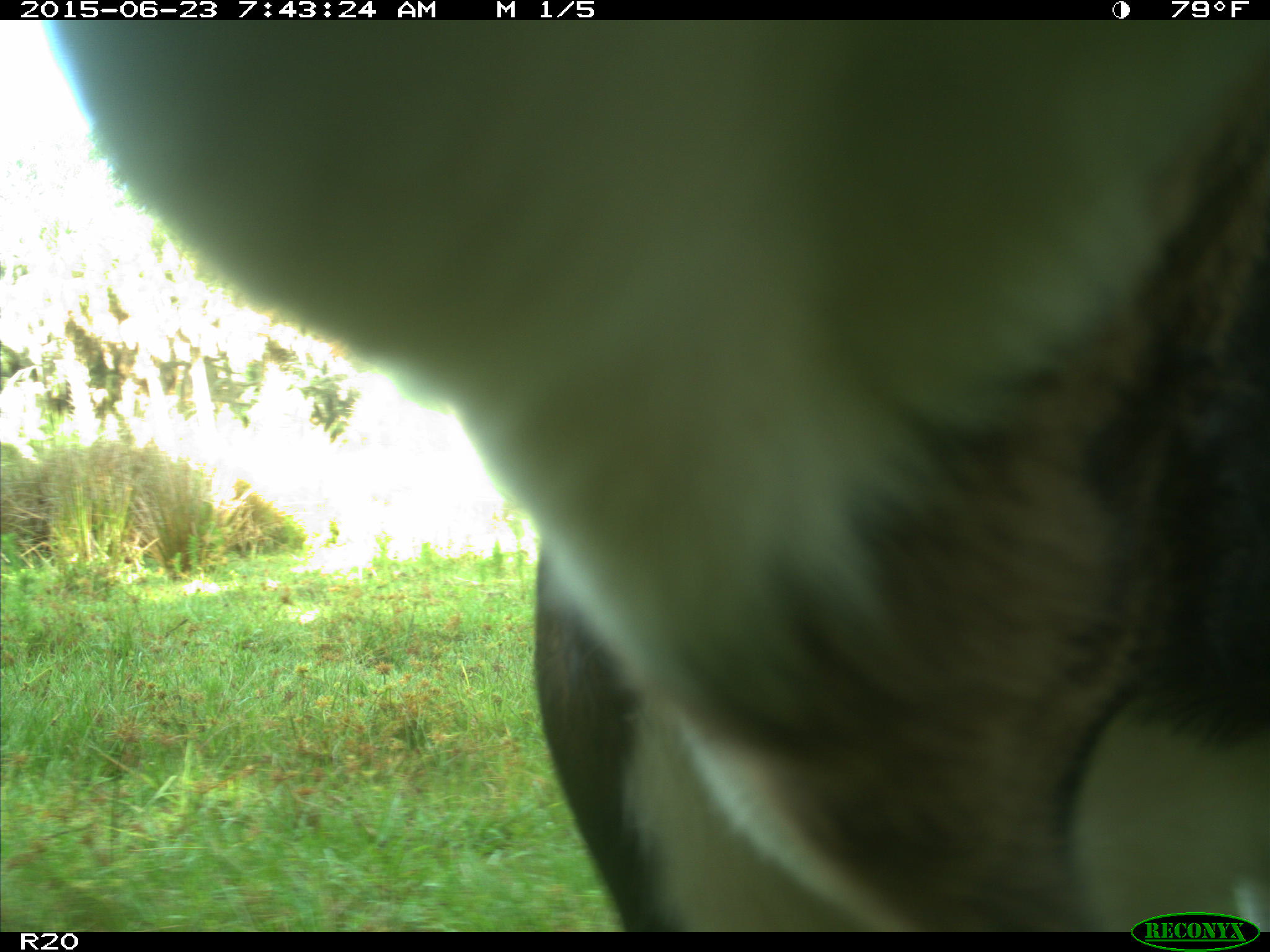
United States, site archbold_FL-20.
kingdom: Animalia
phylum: Chordata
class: Mammalia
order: Artiodactyla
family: Bovidae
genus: Bos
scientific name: Bos taurus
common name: domestic cow